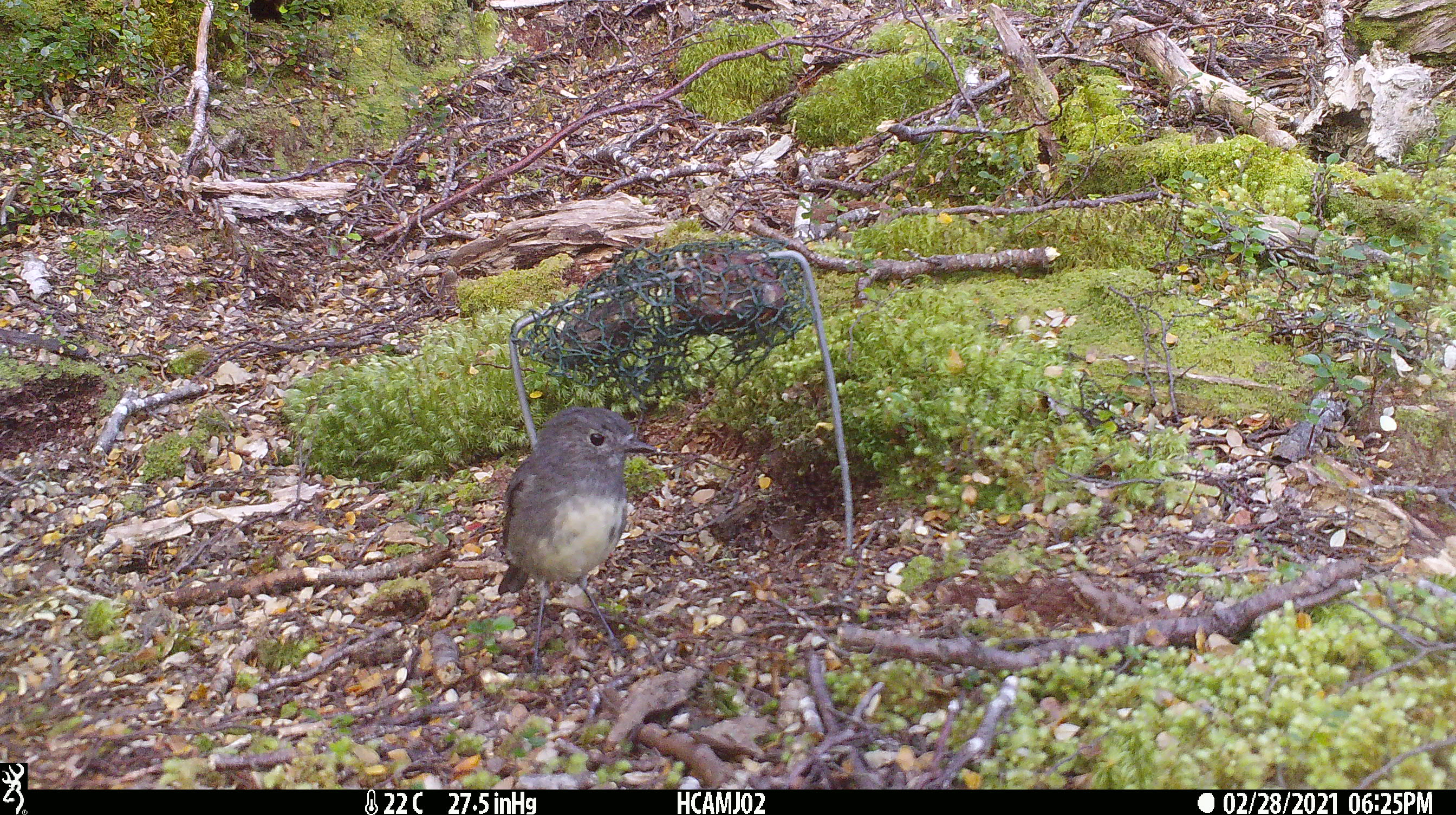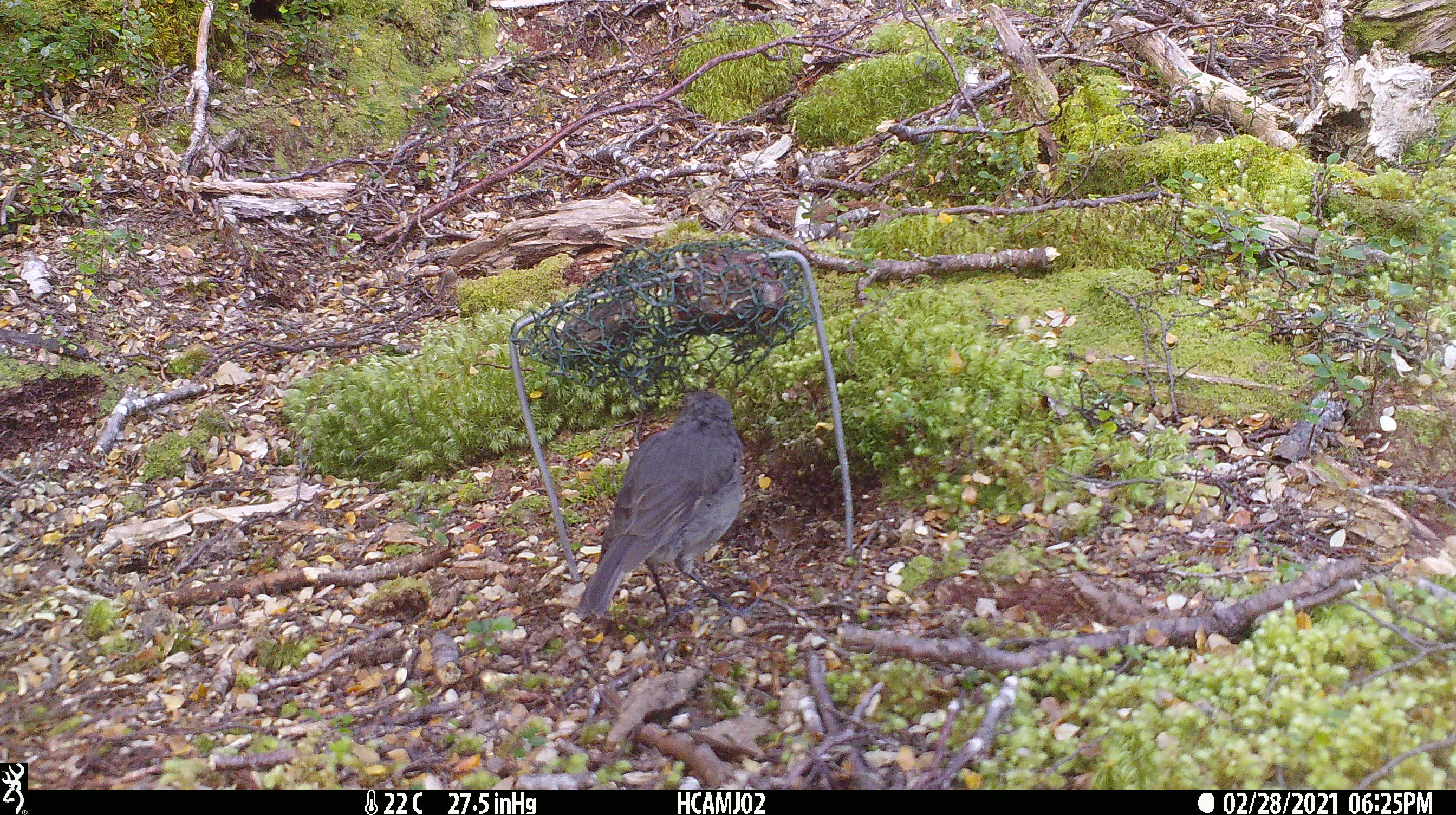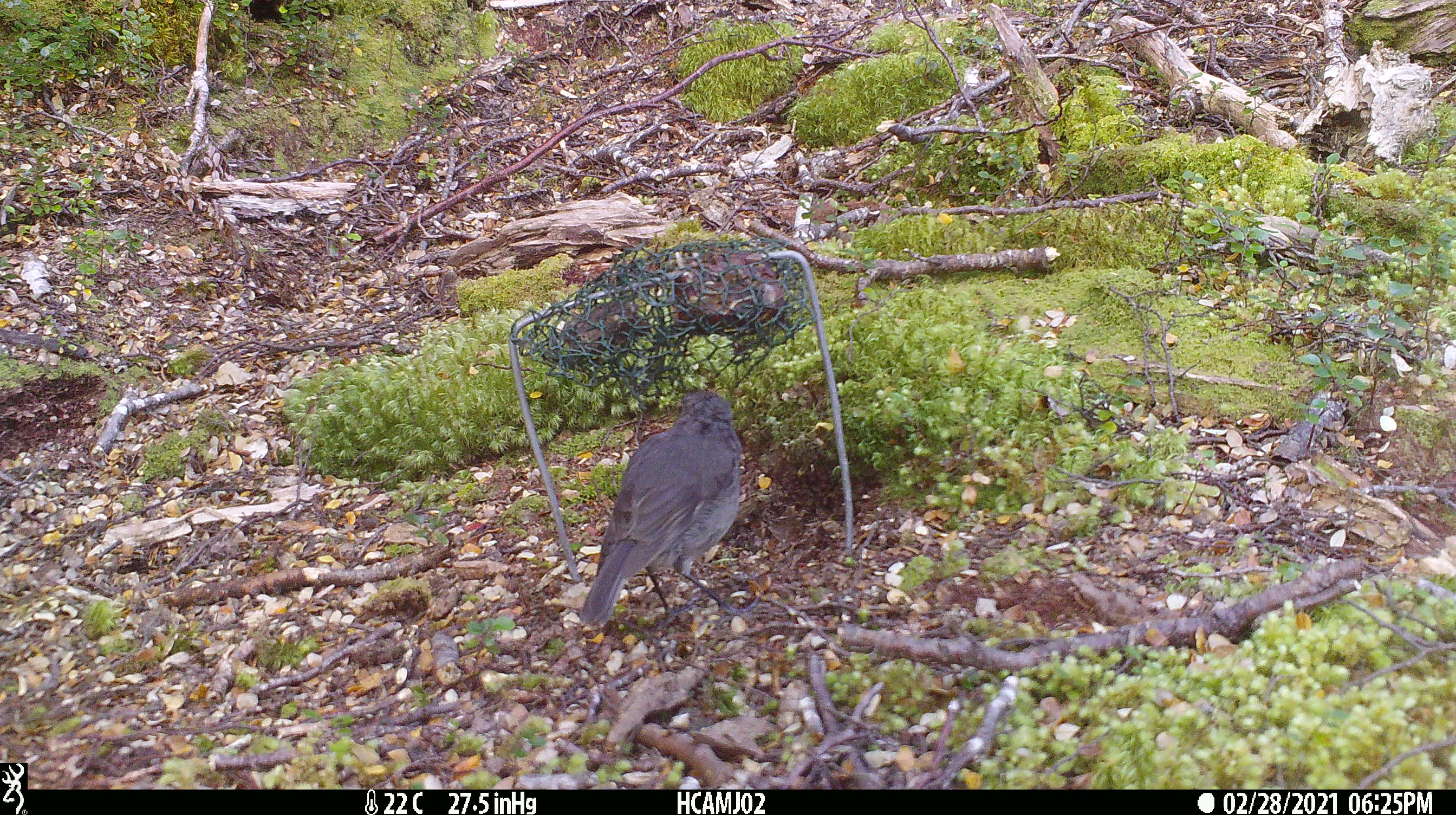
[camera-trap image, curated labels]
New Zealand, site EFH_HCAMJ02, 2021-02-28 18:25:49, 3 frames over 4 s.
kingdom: Animalia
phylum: Chordata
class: Aves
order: Passeriformes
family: Petroicidae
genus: Petroica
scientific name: Petroica australis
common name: new zealand robin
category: robin